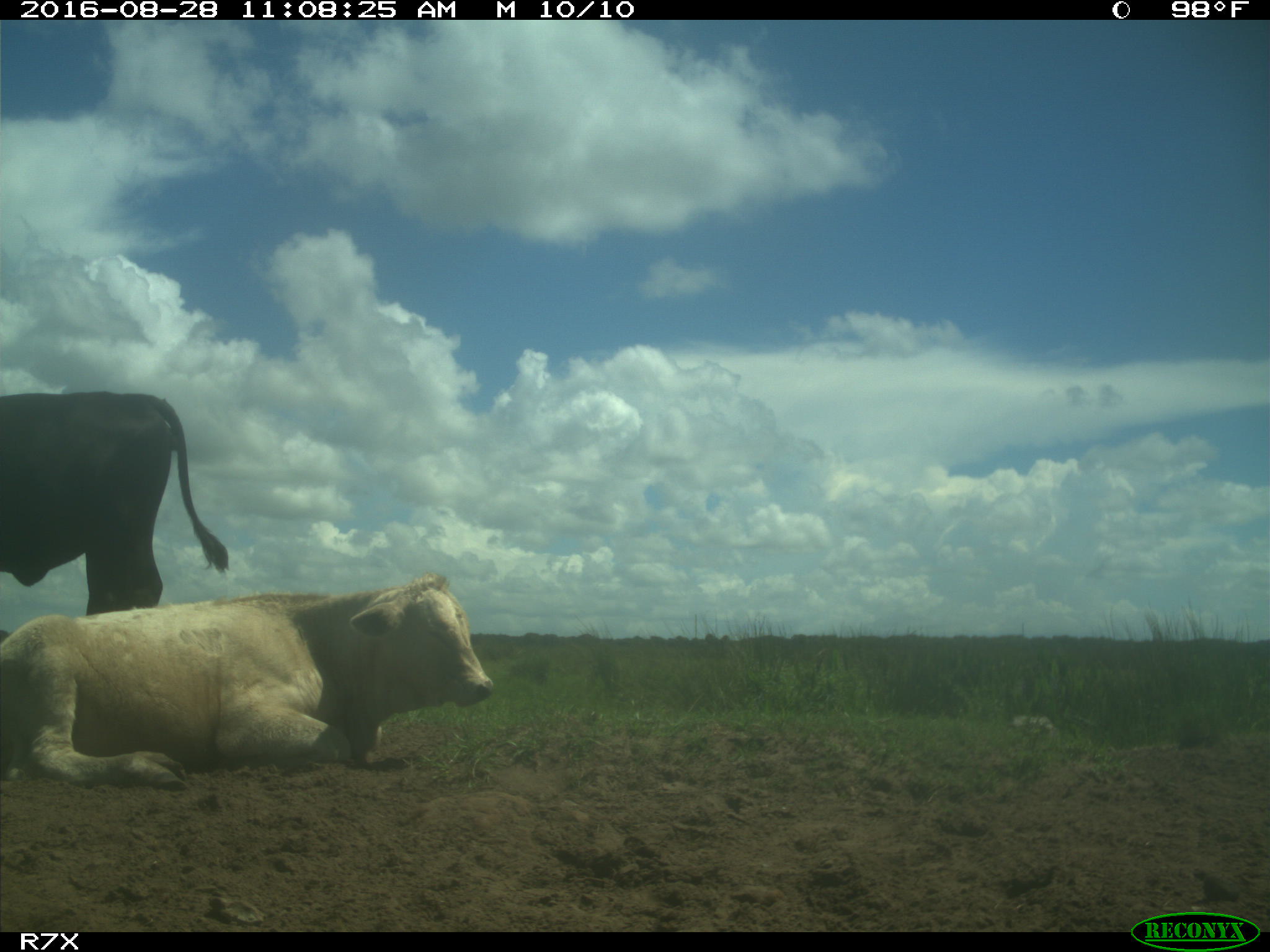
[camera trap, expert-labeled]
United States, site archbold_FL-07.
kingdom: Animalia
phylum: Chordata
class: Mammalia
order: Artiodactyla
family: Bovidae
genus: Bos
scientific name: Bos taurus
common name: domestic cow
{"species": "Bos taurus (domestic cow)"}